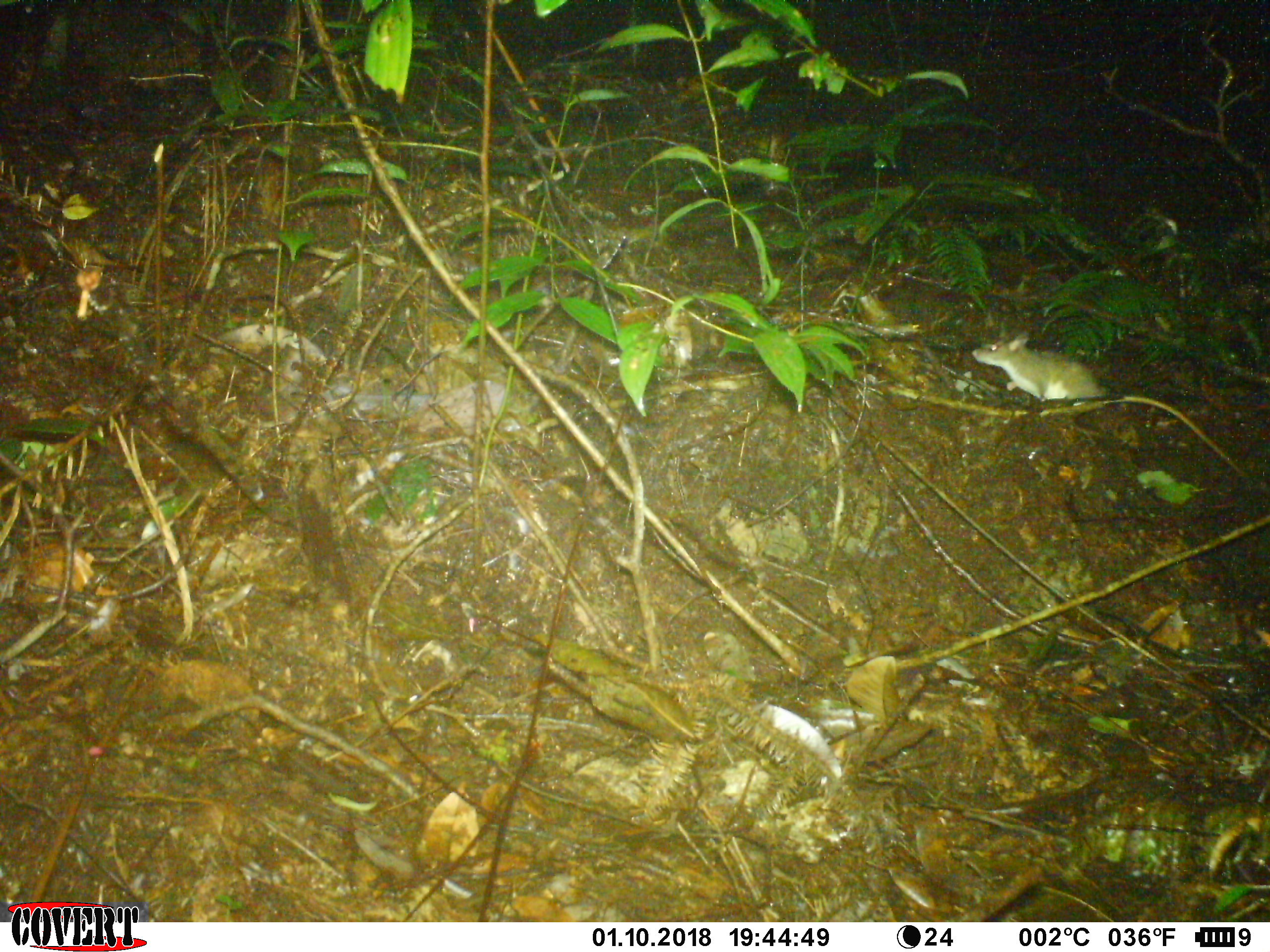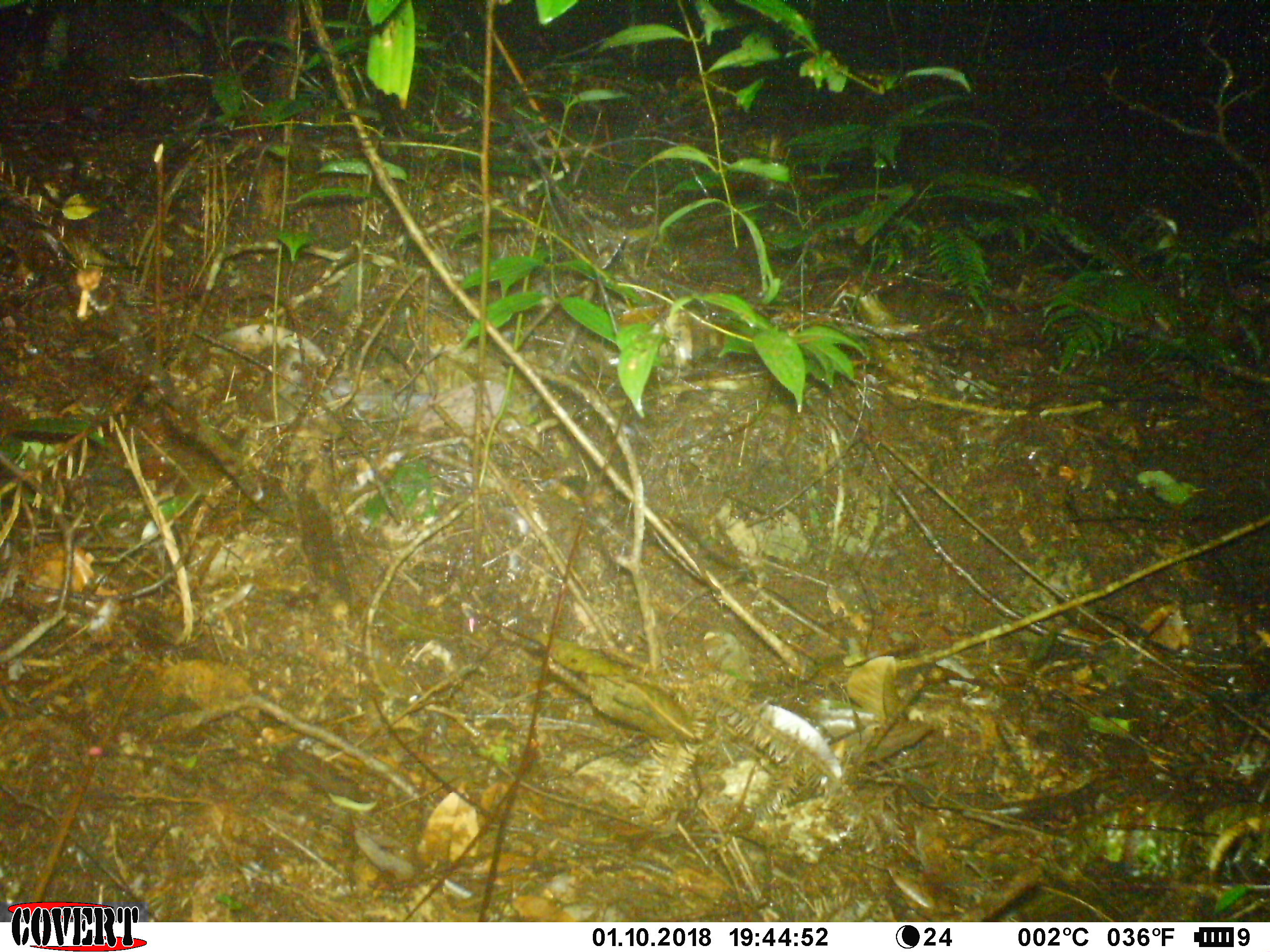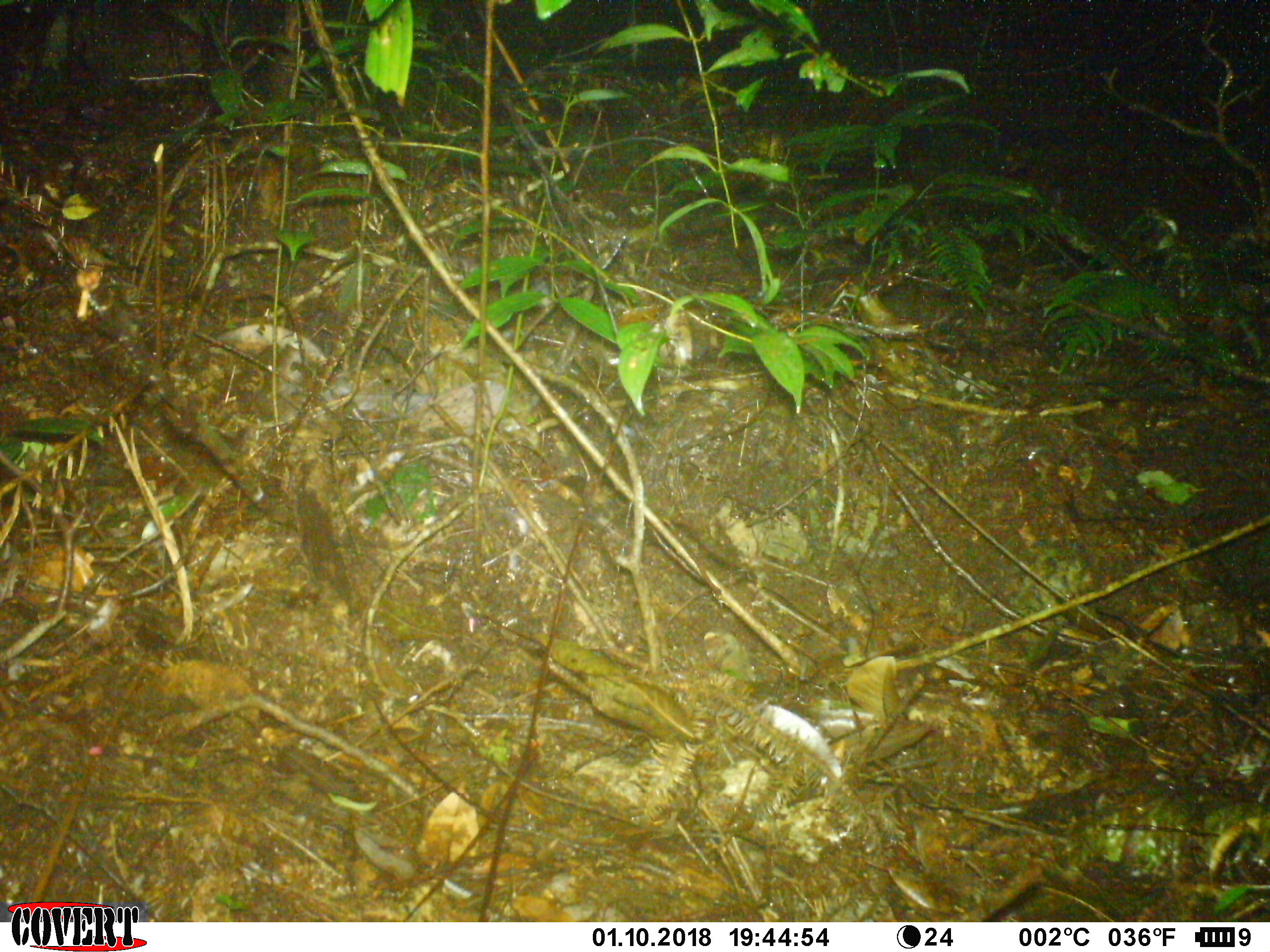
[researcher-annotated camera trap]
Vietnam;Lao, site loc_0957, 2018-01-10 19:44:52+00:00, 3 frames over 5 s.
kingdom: Animalia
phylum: Chordata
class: Mammalia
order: Rodentia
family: Muridae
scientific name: Muridae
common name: old-world mice and rats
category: unidentified murid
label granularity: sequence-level